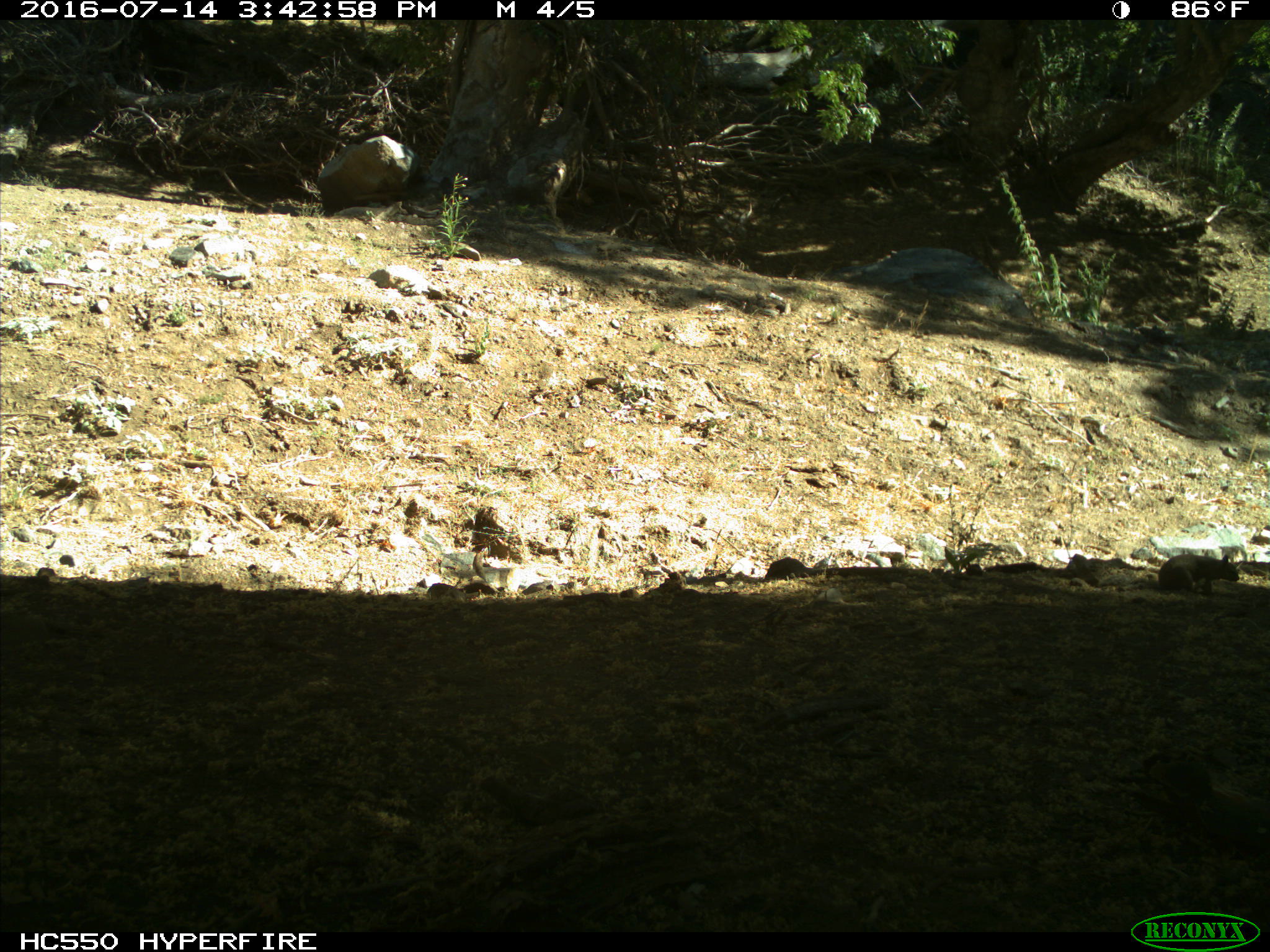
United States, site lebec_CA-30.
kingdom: Animalia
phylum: Chordata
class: Mammalia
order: Rodentia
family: Sciuridae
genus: Otospermophilus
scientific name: Otospermophilus beecheyi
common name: california ground squirrel